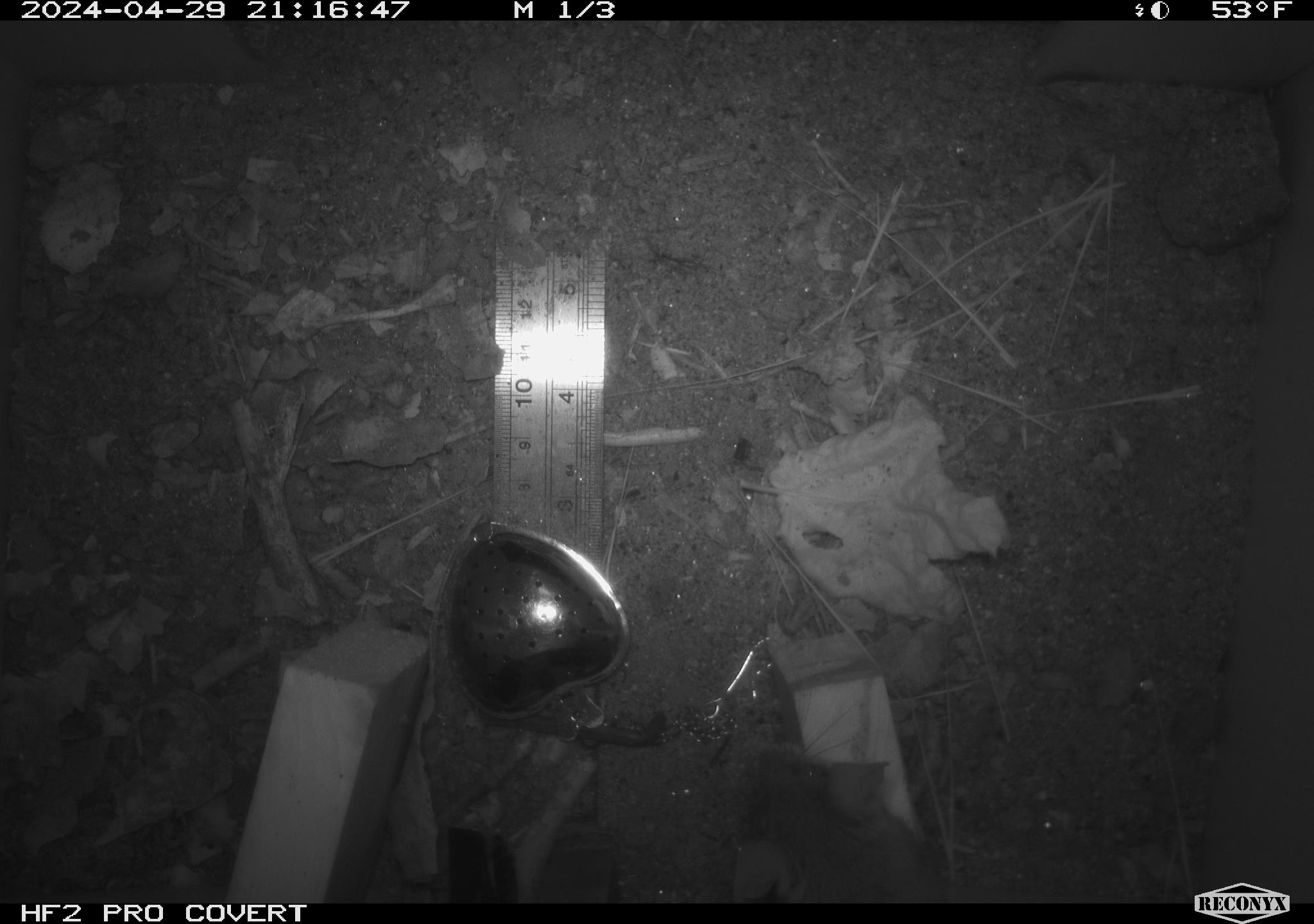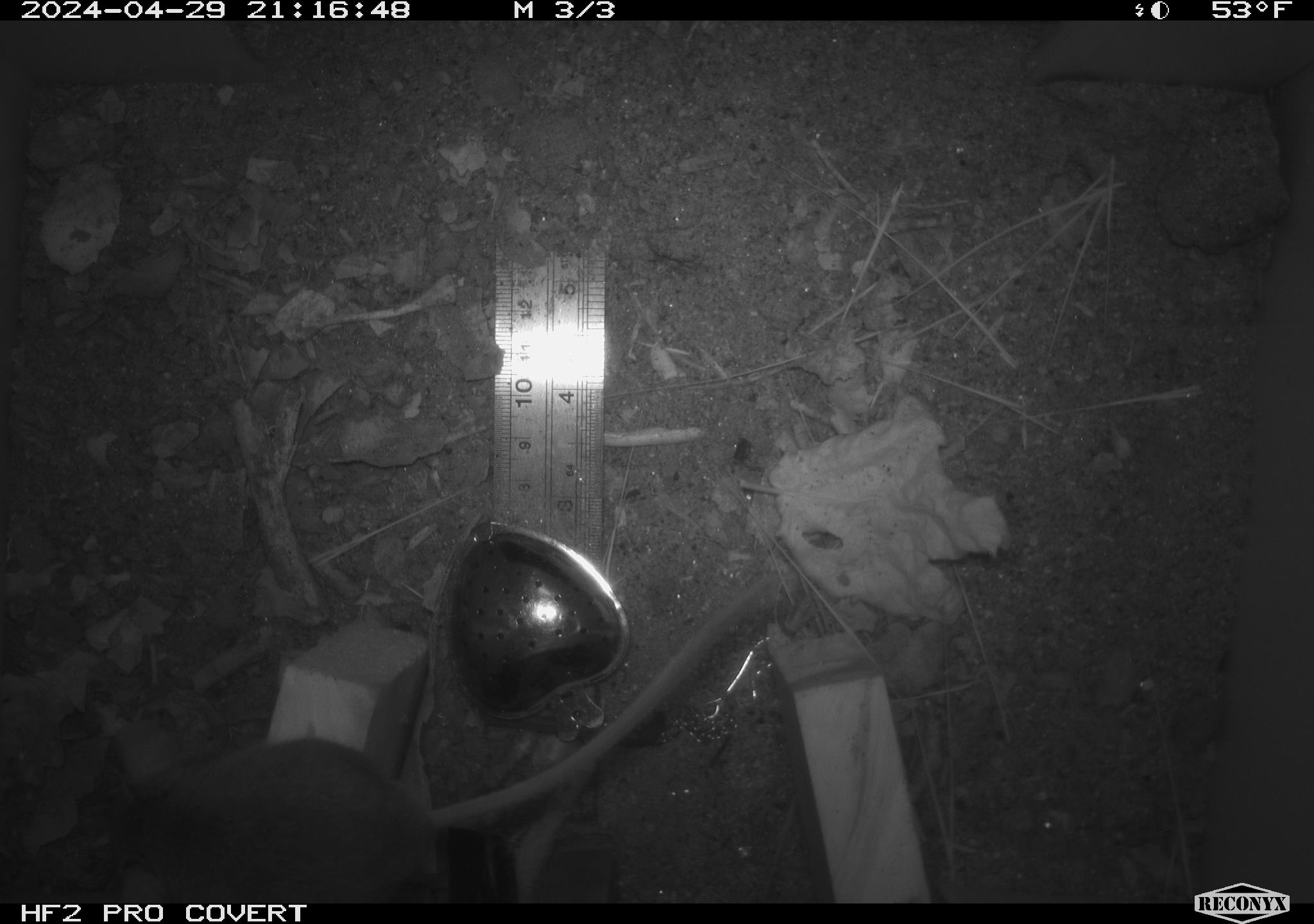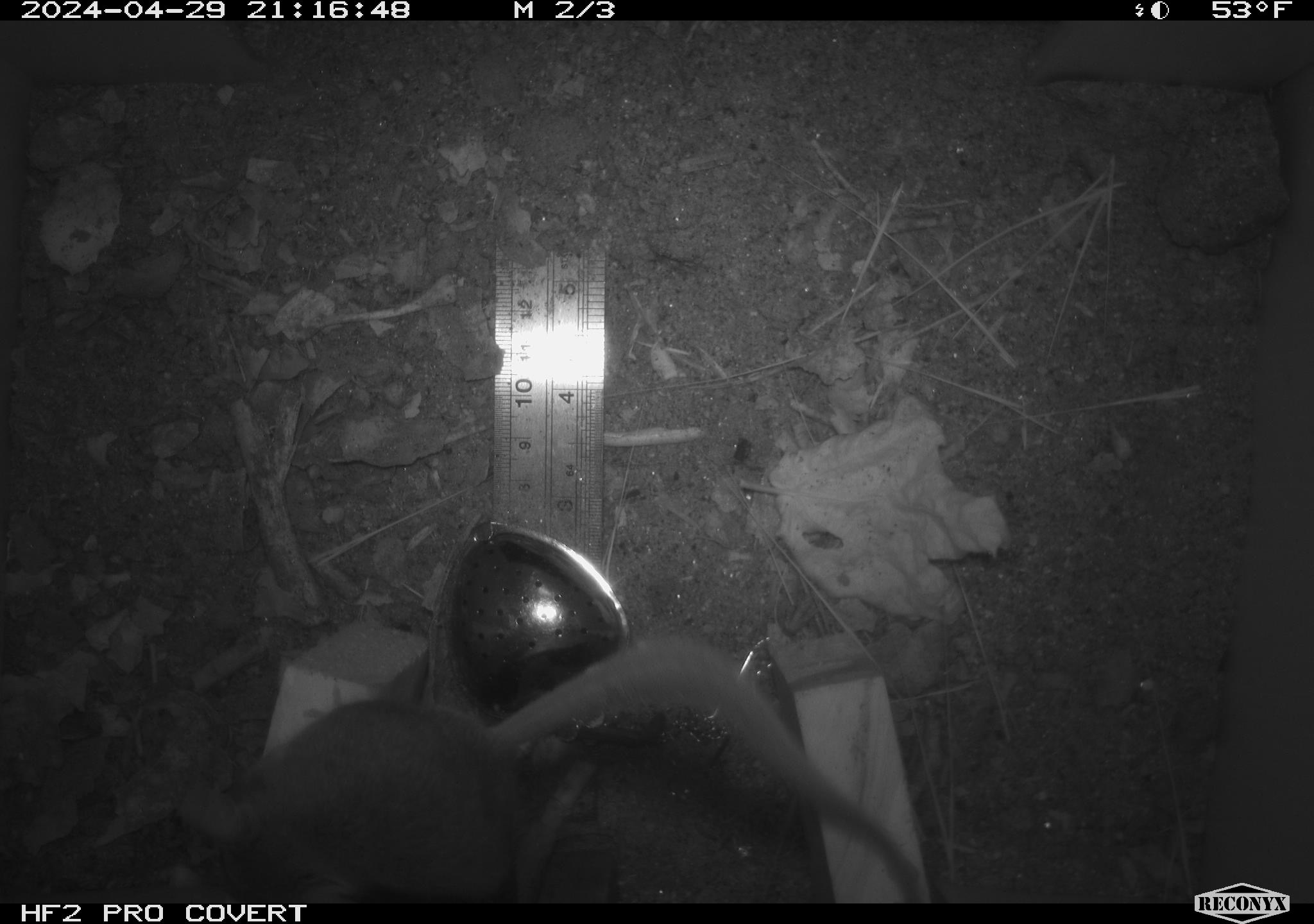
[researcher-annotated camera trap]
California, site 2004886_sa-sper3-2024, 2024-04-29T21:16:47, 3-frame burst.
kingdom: Animalia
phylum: Chordata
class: Mammalia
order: Rodentia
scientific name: Rodentia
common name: mouse species